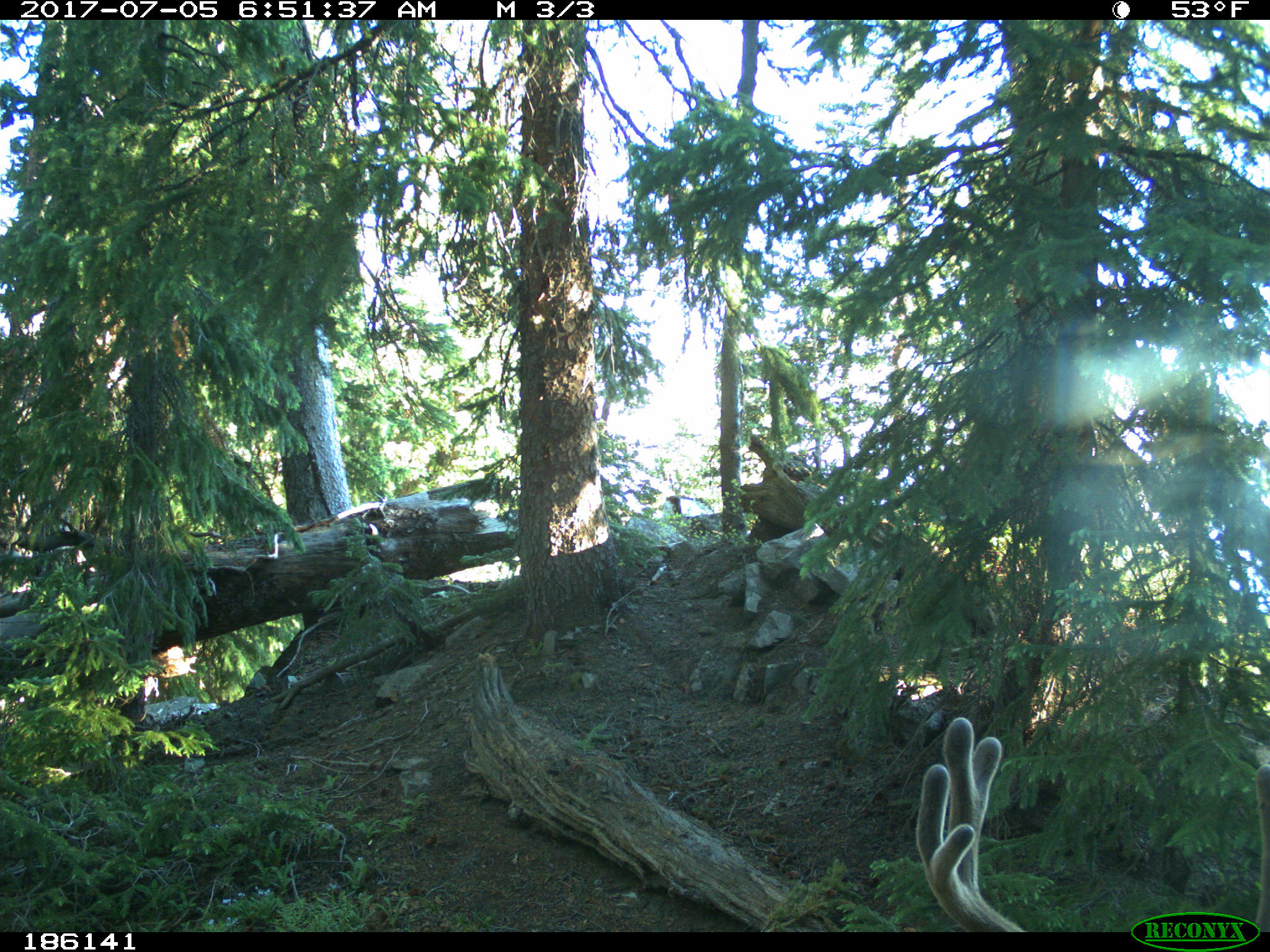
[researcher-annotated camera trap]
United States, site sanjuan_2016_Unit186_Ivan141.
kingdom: Animalia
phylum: Chordata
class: Mammalia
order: Artiodactyla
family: Cervidae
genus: Odocoileus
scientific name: Odocoileus hemionus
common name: mule deer